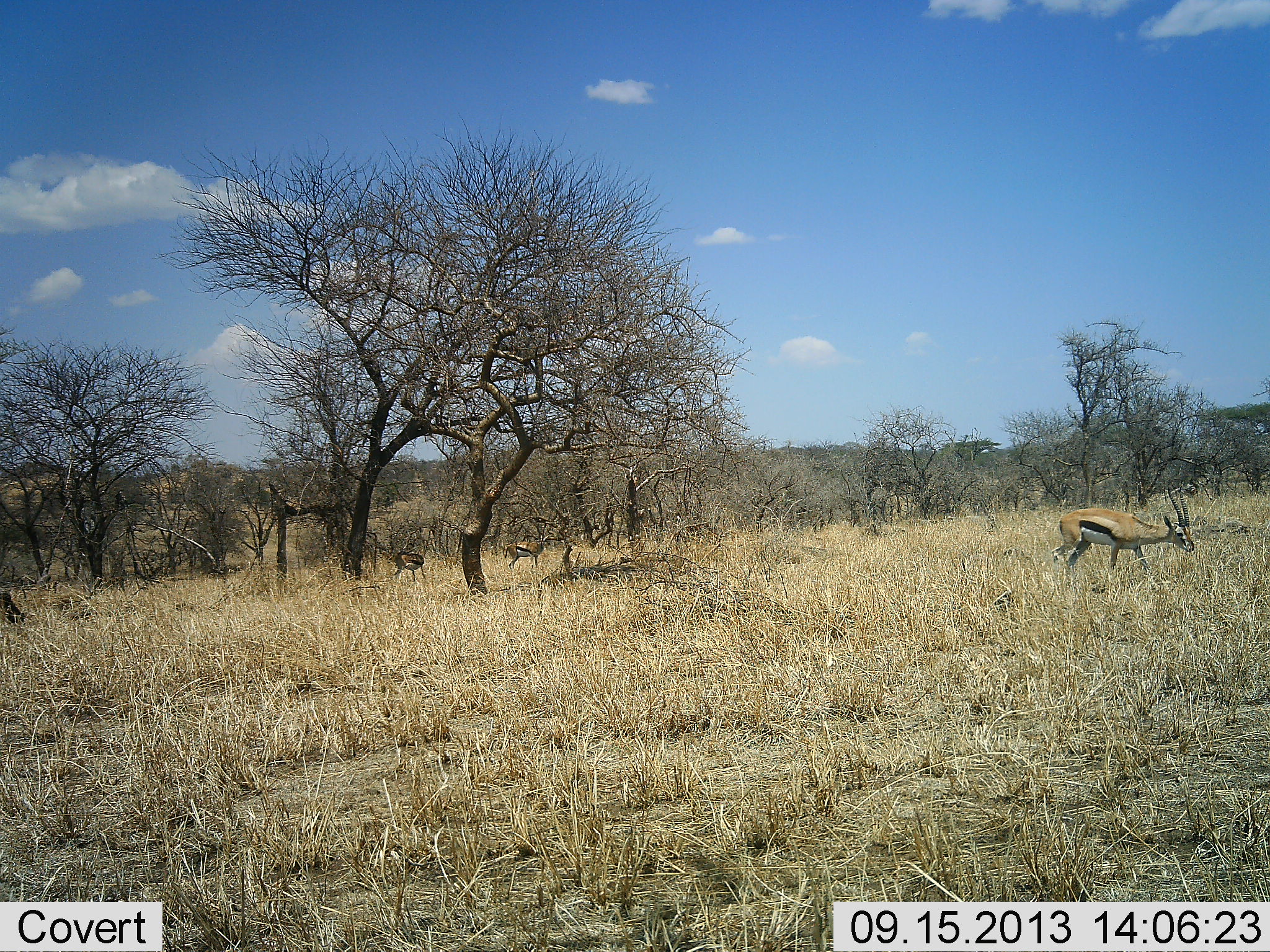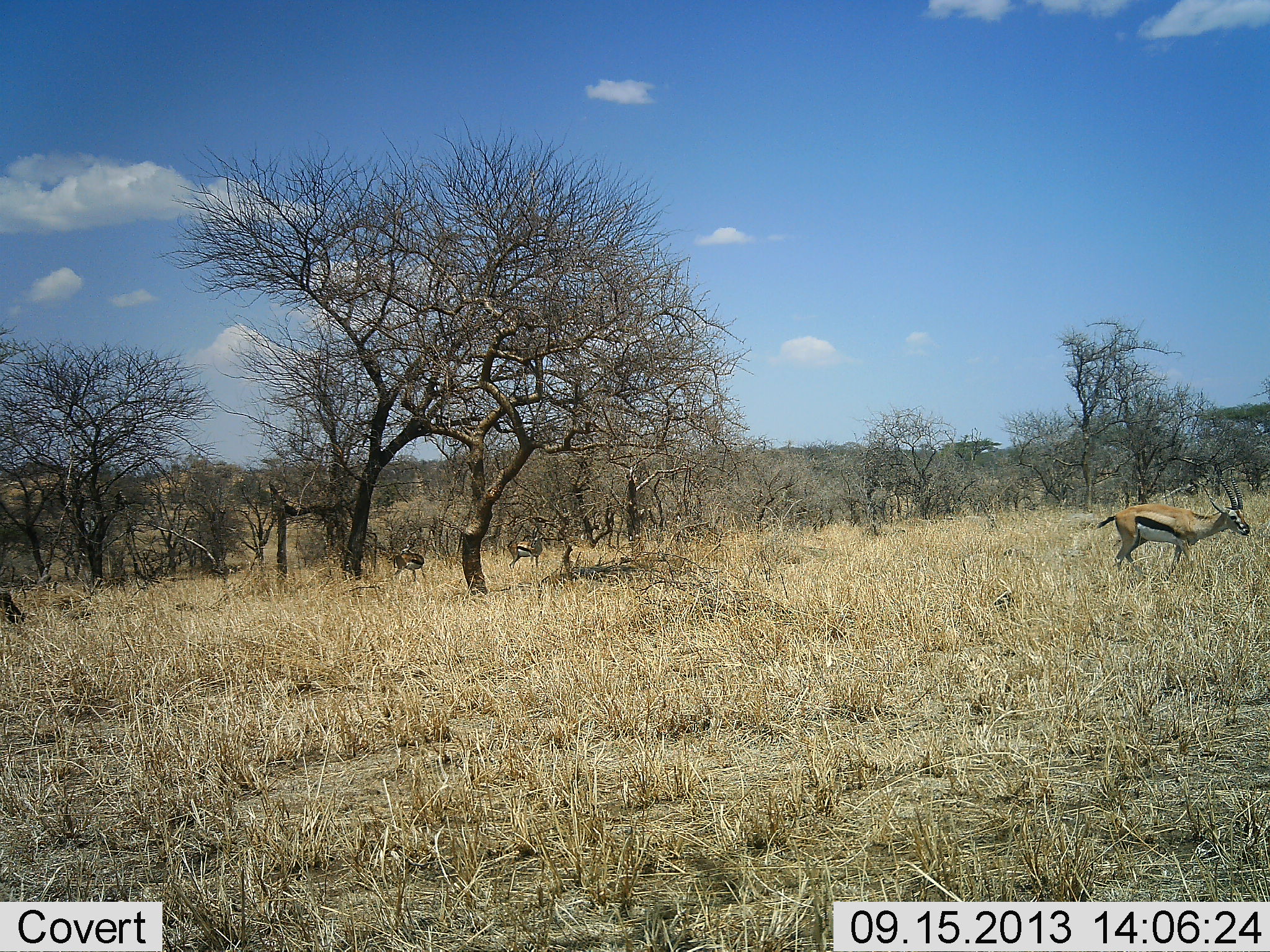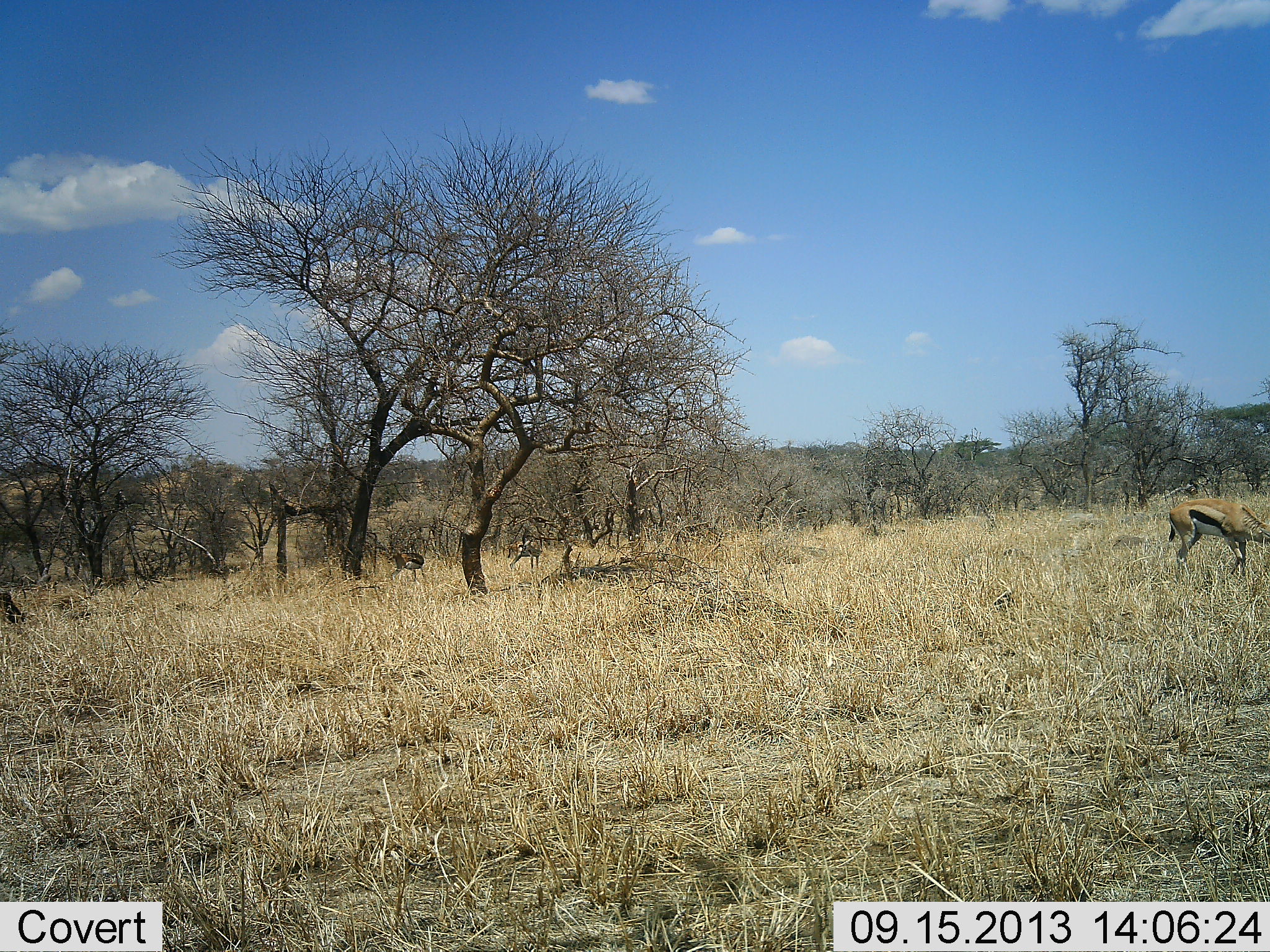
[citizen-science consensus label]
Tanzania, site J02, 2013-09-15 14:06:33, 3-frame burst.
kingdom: Animalia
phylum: Chordata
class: Mammalia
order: Artiodactyla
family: Bovidae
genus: Eudorcas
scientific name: Eudorcas thomsonii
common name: thomson's gazelle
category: gazellethomsons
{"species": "gazellethomsons (thomson's gazelle) (Eudorcas thomsonii)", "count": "3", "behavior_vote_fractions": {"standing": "56%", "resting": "0%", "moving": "62%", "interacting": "0%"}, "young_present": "0%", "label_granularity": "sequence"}